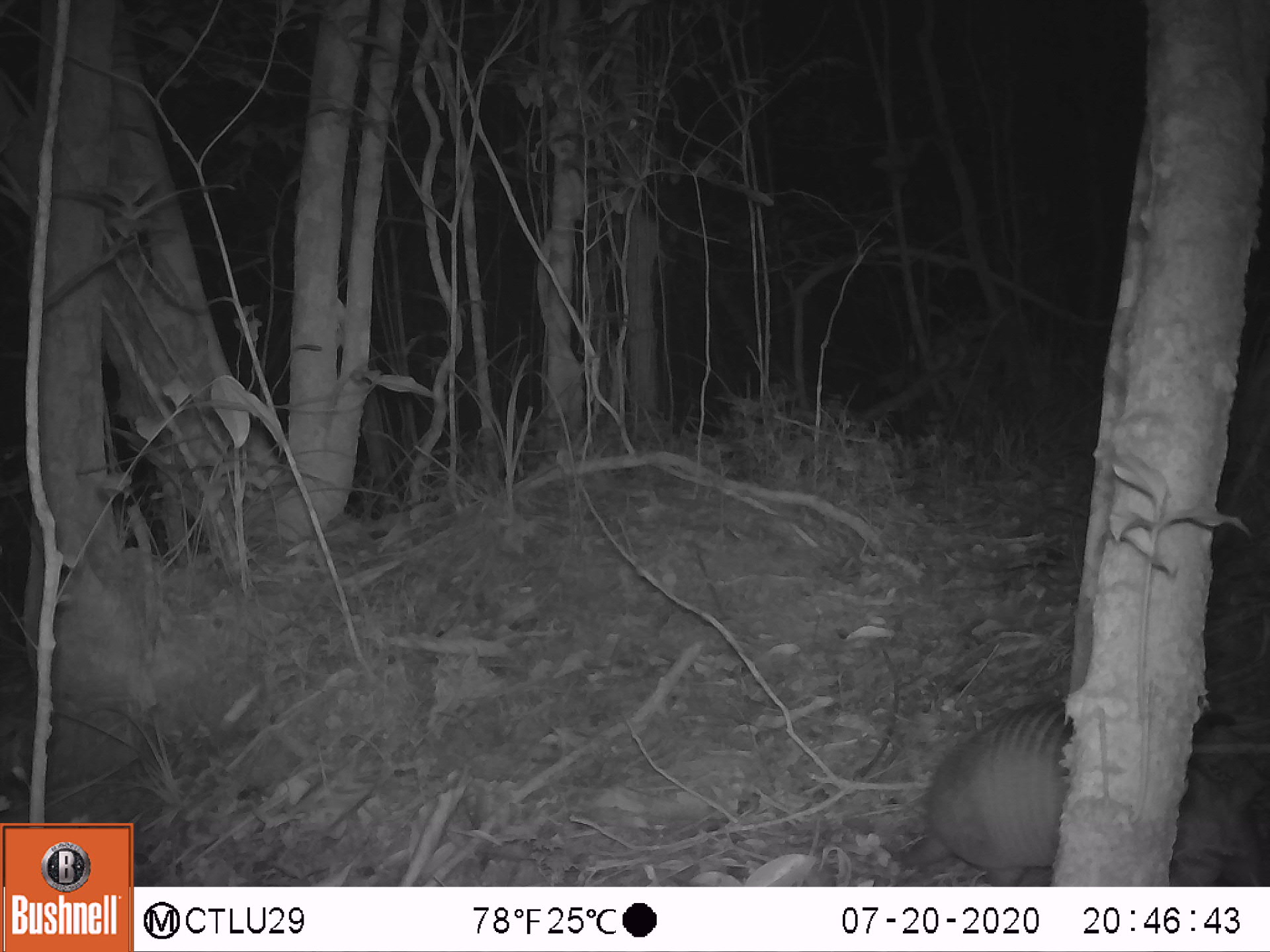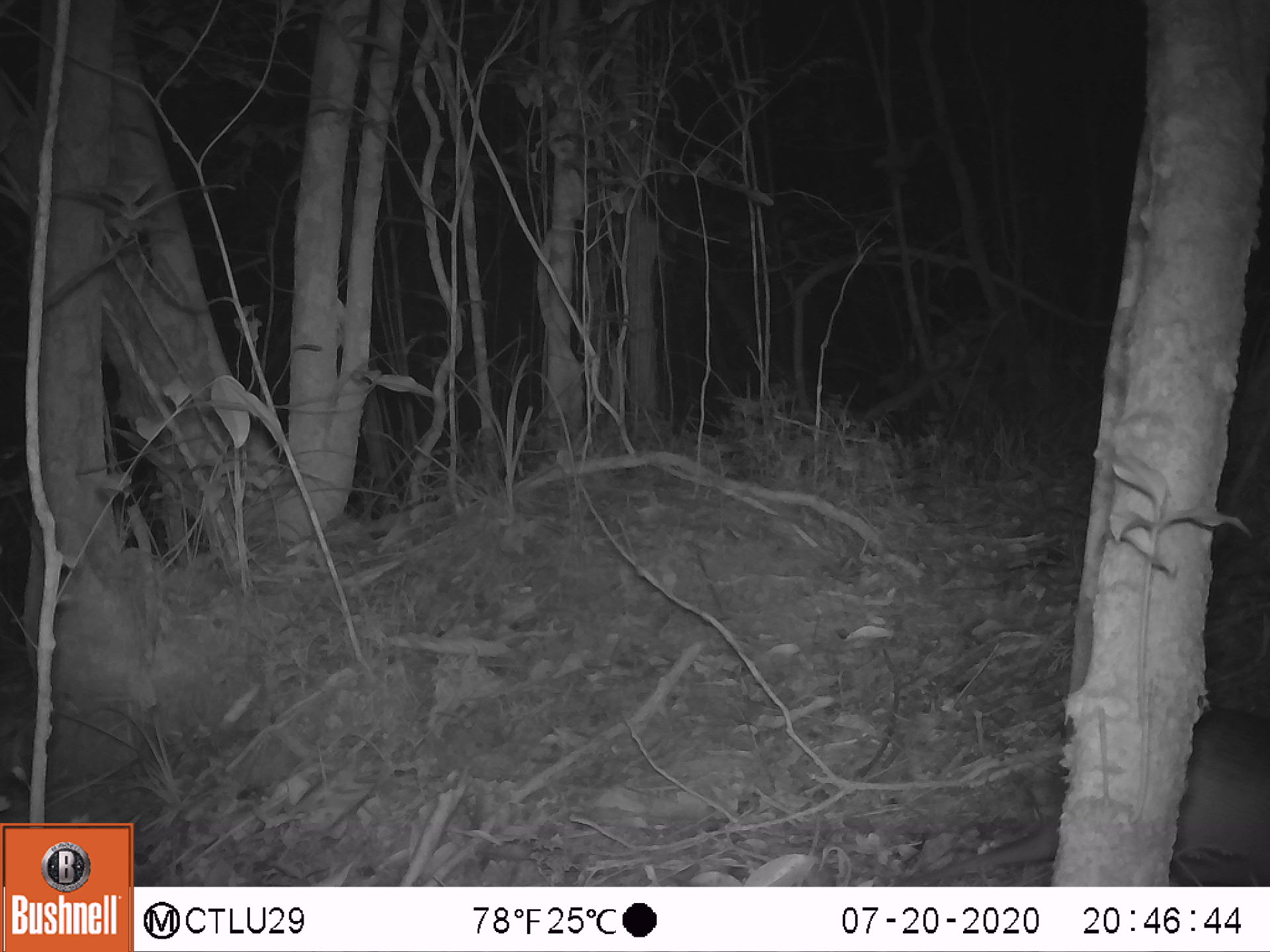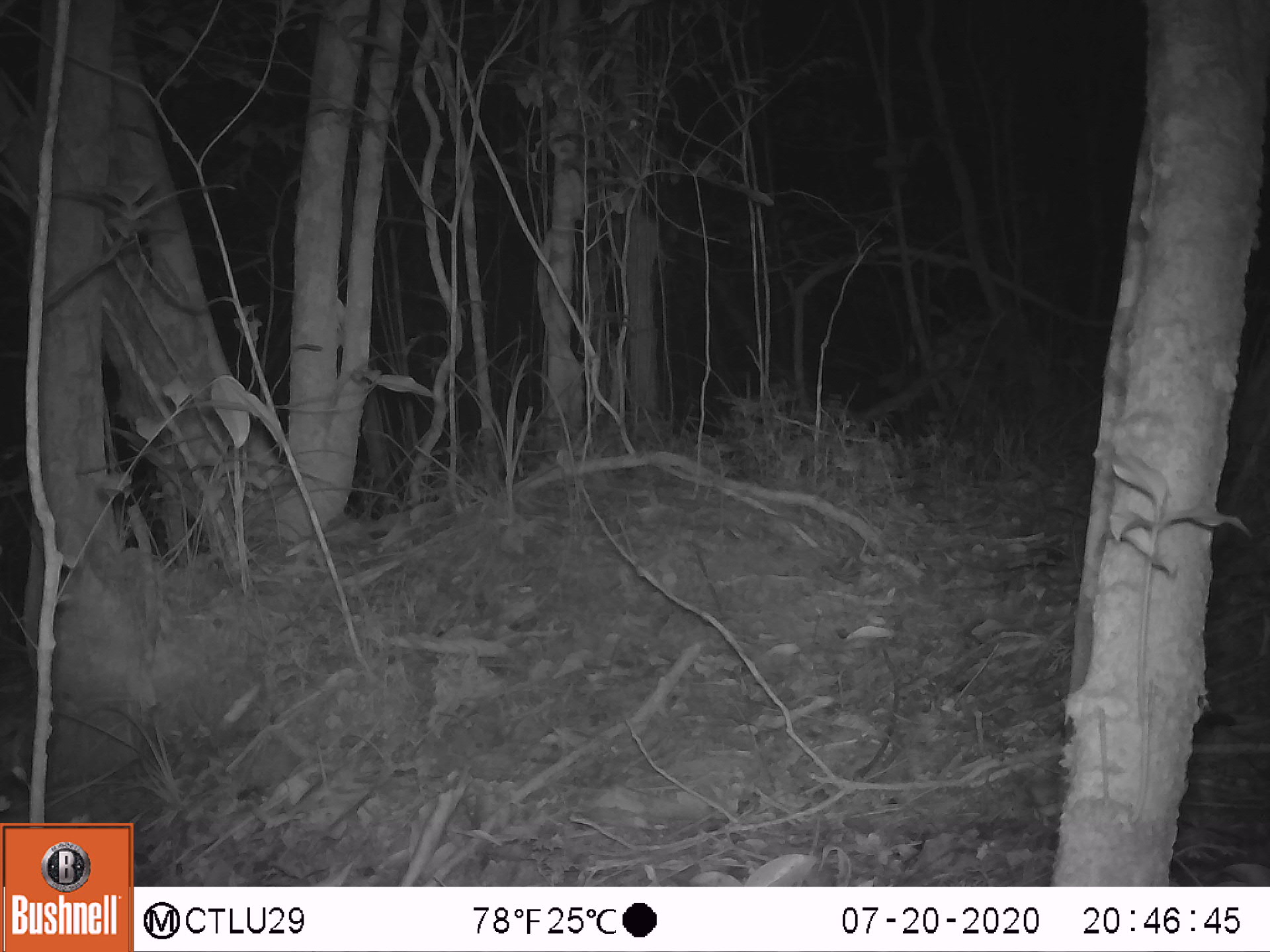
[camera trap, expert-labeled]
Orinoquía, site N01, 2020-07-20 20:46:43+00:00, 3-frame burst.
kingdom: Animalia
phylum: Chordata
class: Mammalia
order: Cingulata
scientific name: Cingulata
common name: armadillo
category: unknown armadillo